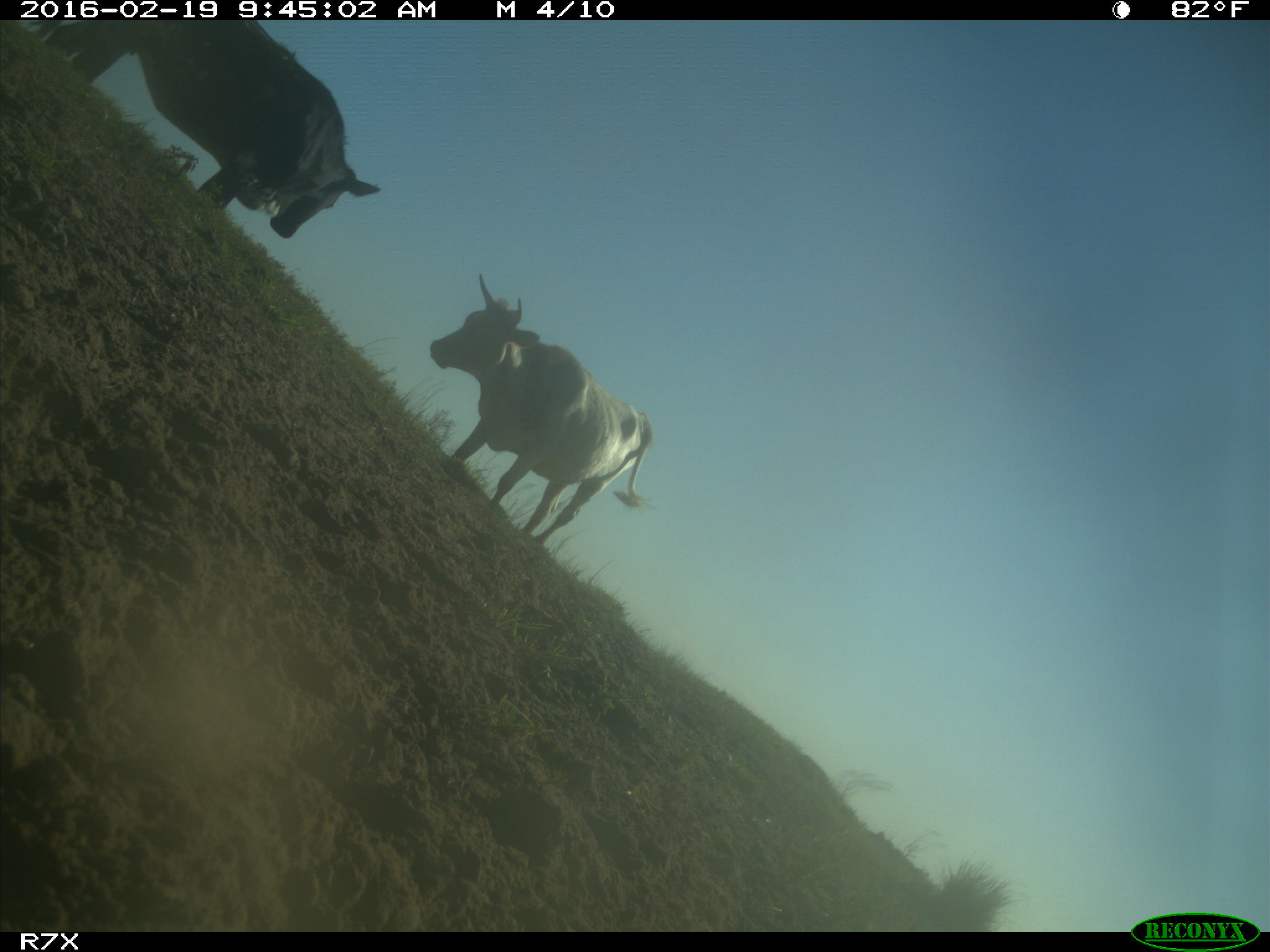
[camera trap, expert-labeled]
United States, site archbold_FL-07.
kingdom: Animalia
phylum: Chordata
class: Mammalia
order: Artiodactyla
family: Bovidae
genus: Bos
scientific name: Bos taurus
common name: domestic cow